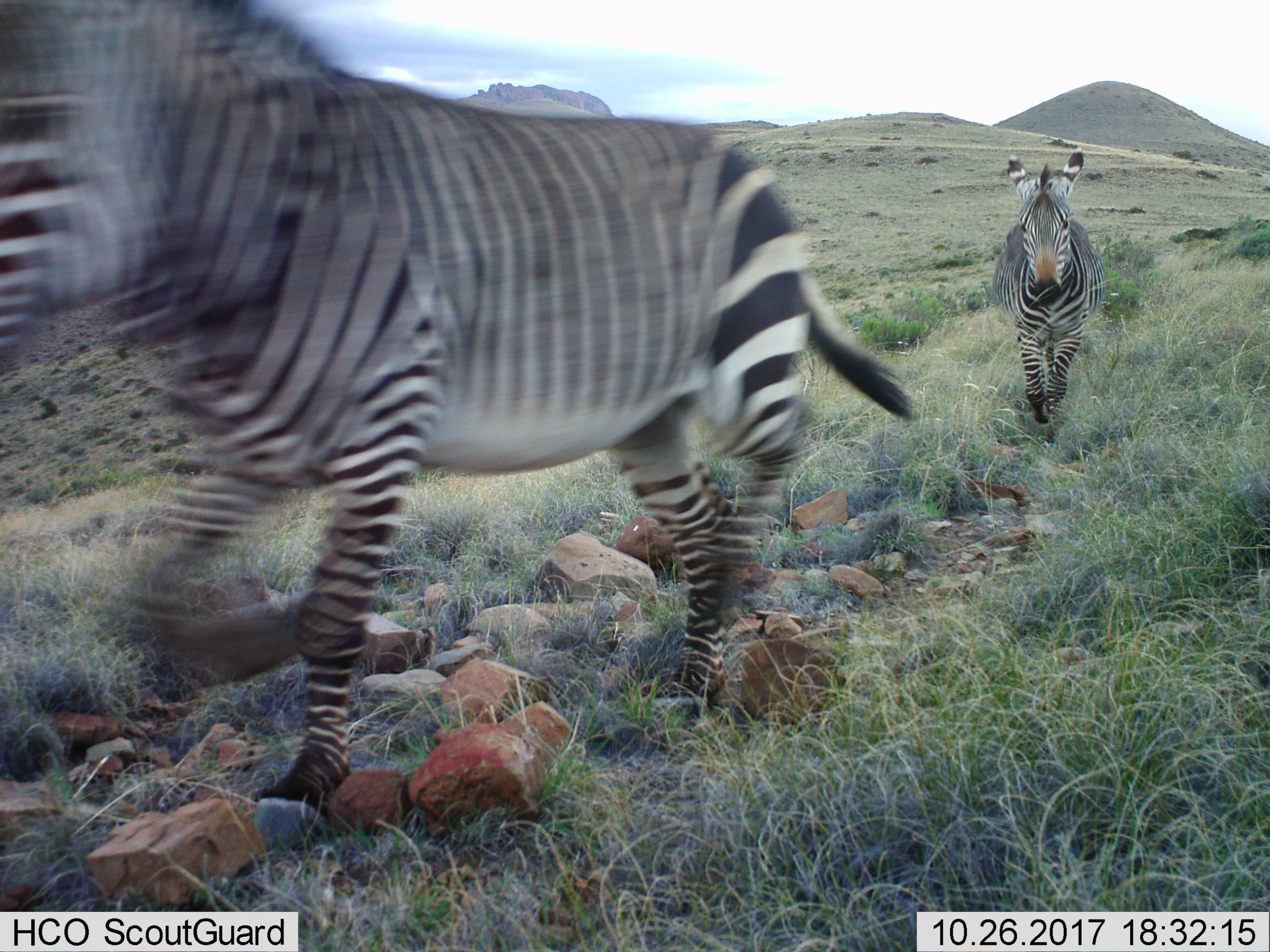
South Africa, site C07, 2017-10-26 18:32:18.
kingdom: Animalia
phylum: Chordata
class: Mammalia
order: Perissodactyla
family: Equidae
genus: Equus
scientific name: Equus zebra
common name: mountain zebra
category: zebramountain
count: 2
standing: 0%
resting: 10%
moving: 100%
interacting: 0%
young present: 0%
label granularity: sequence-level